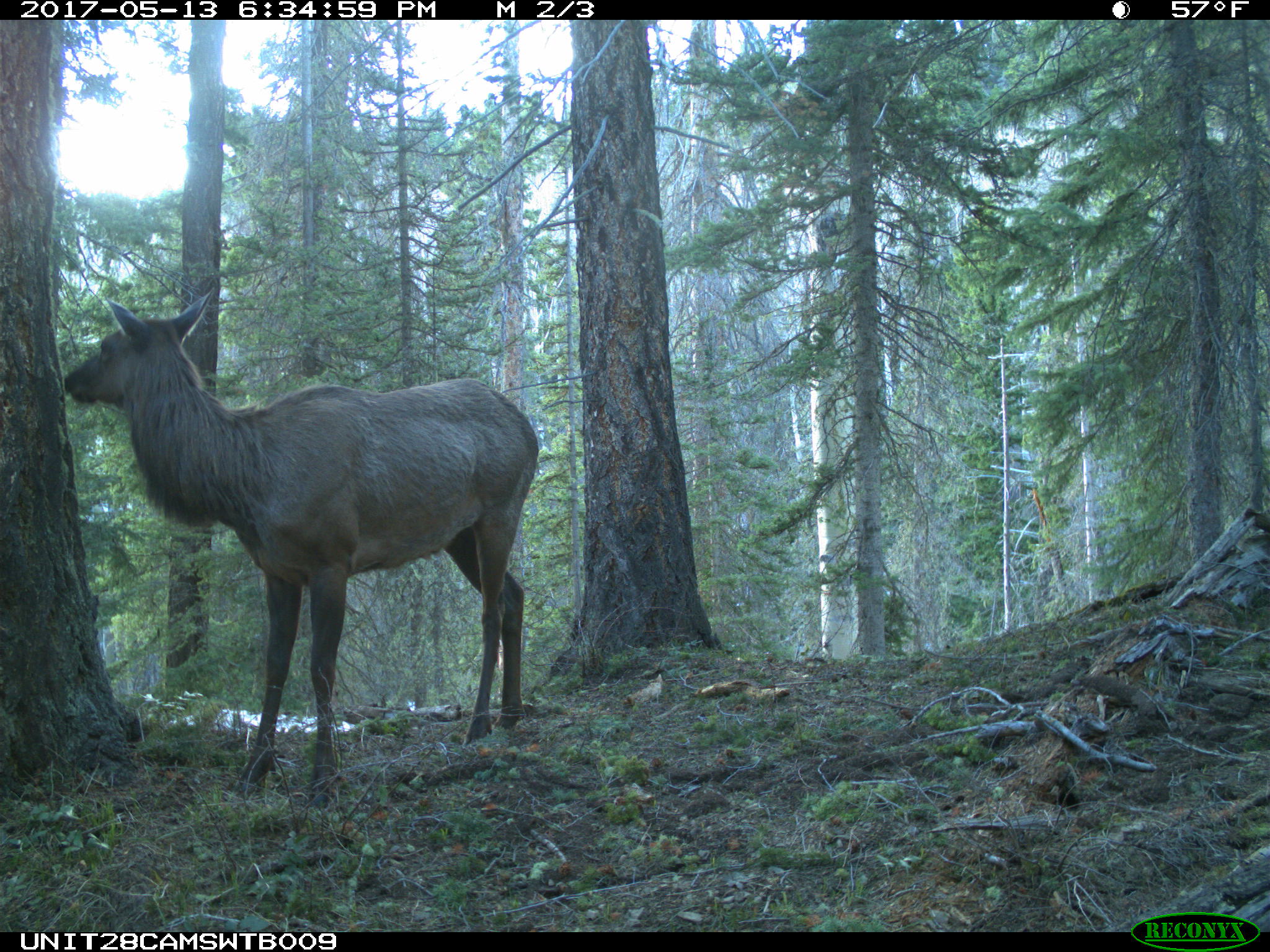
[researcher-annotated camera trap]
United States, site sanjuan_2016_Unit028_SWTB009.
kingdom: Animalia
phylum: Chordata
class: Mammalia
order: Artiodactyla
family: Cervidae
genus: Cervus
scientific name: Cervus elaphus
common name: red deer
Cervus elaphus (red deer).